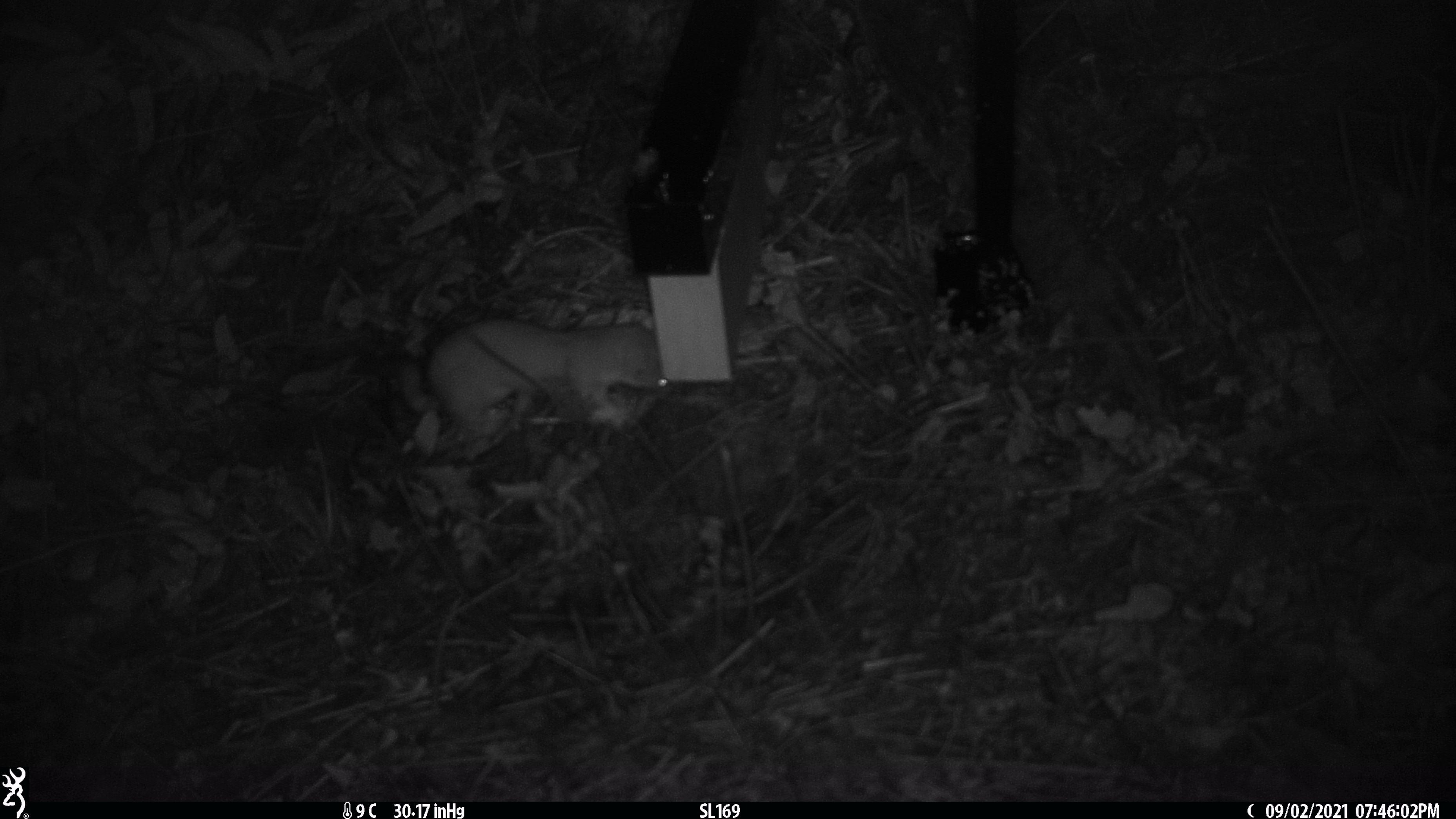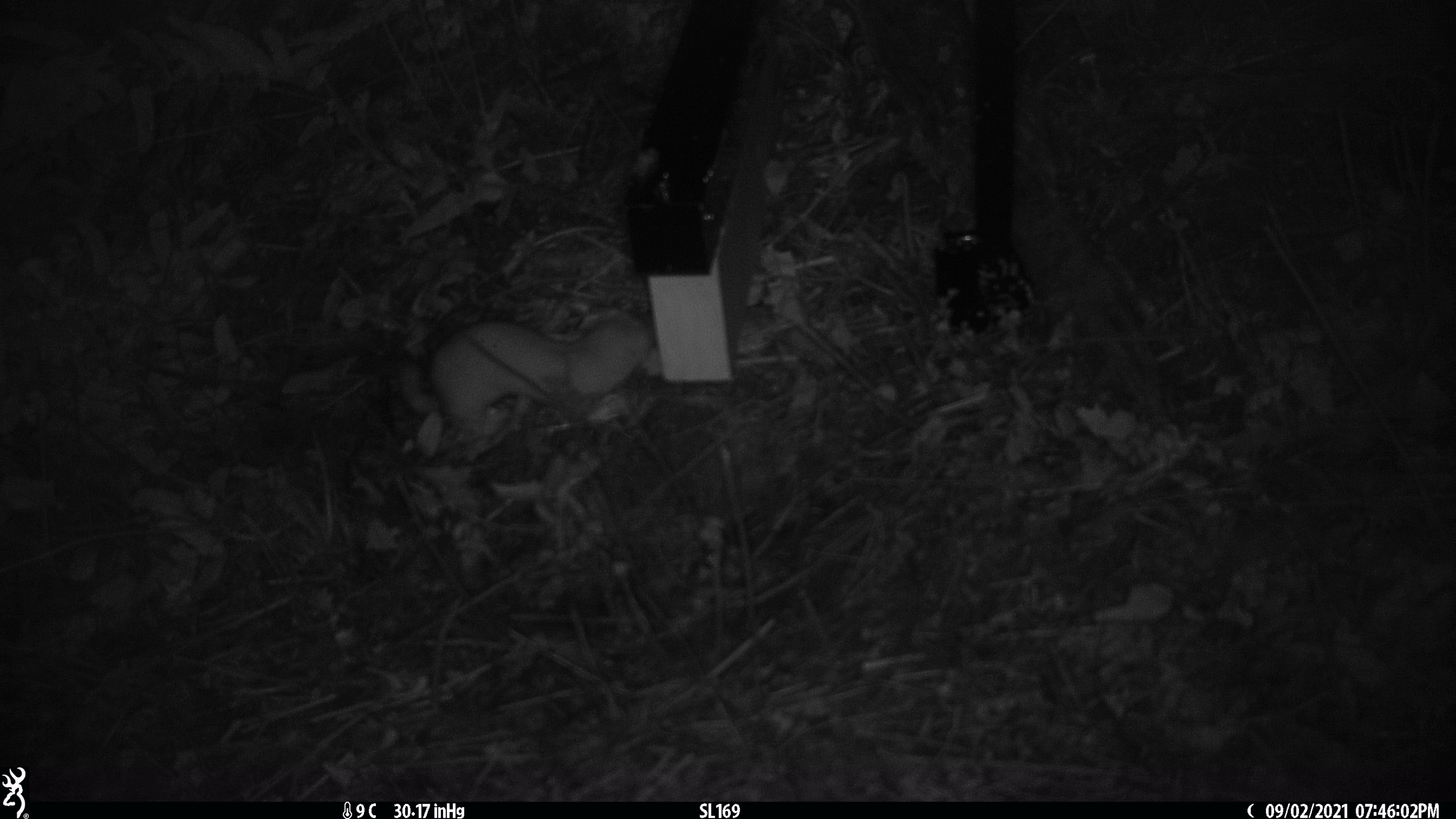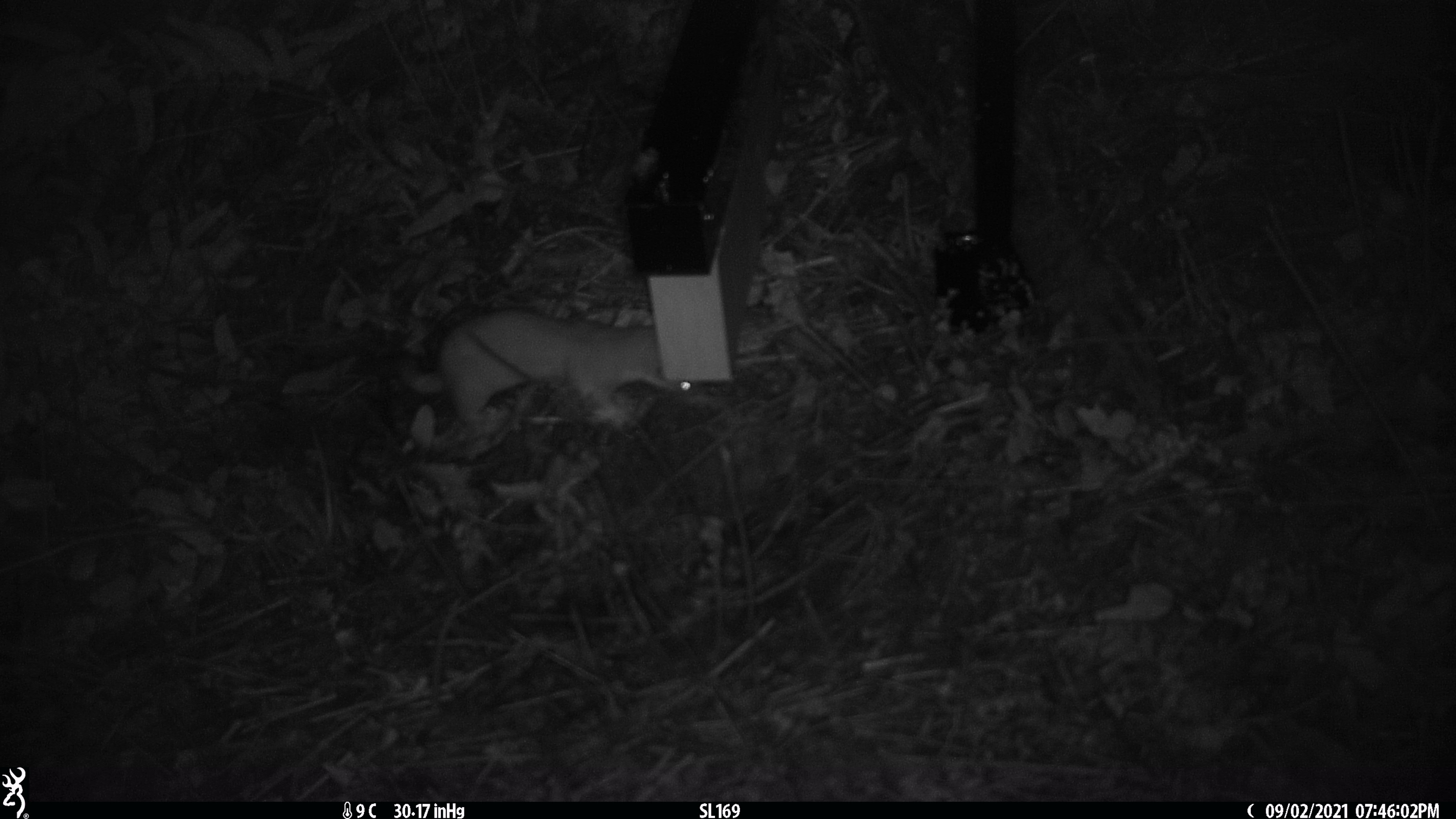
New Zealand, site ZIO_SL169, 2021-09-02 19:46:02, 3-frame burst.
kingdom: Animalia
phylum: Chordata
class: Mammalia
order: Carnivora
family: Mustelidae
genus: Mustela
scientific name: Mustela erminea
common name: stoat